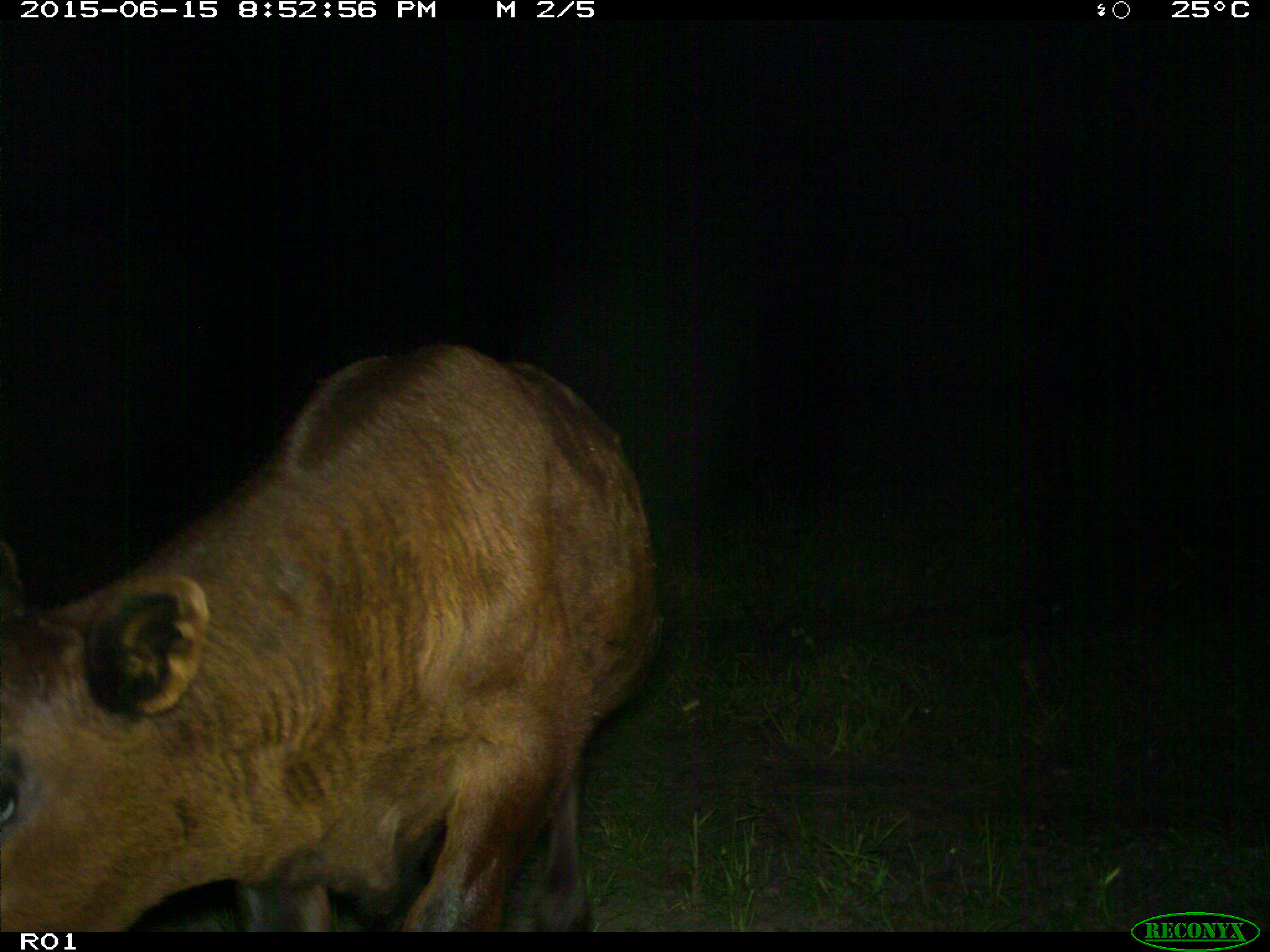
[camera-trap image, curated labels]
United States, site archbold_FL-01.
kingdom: Animalia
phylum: Chordata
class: Mammalia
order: Artiodactyla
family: Bovidae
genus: Bos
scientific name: Bos taurus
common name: domestic cow